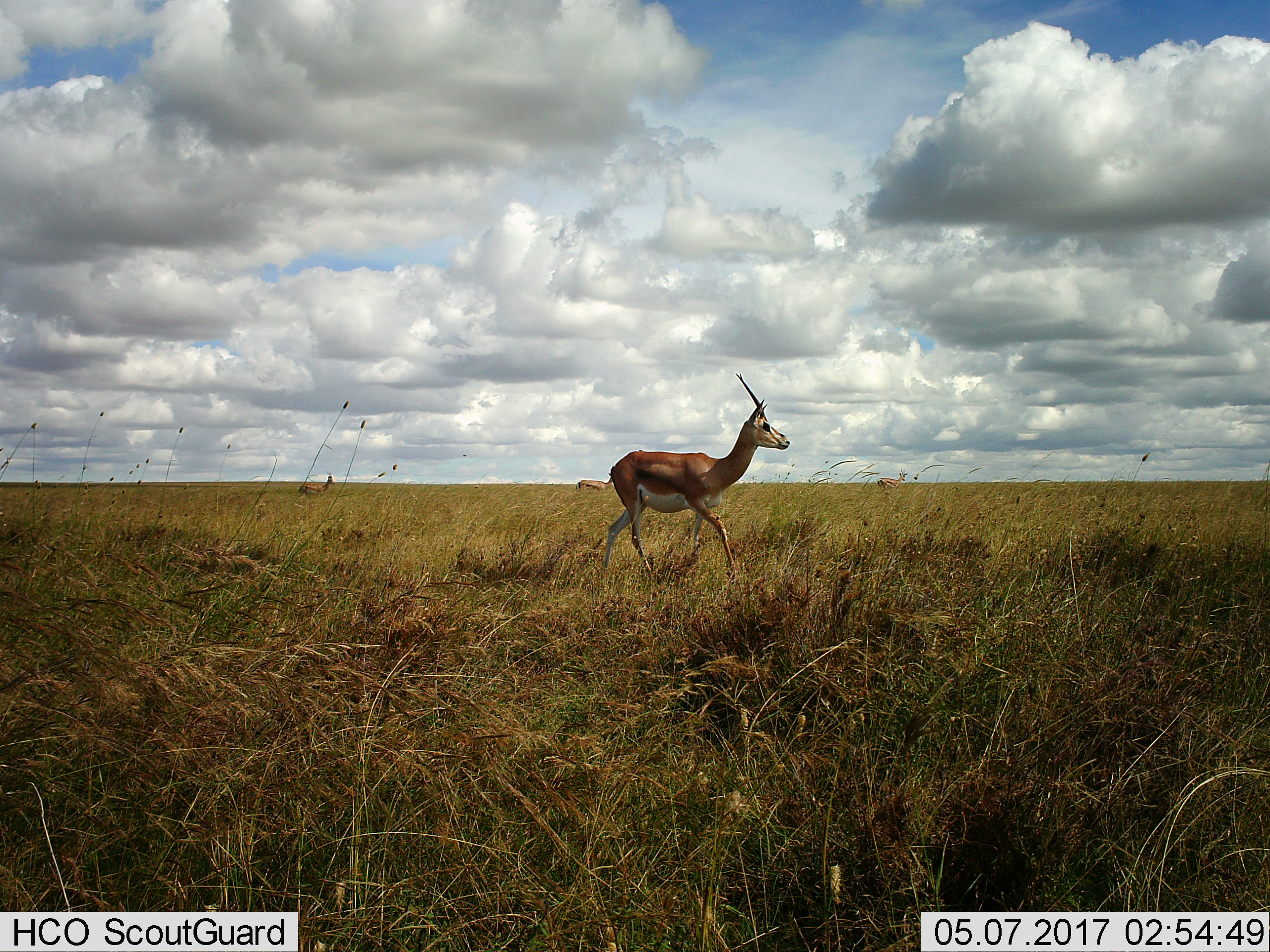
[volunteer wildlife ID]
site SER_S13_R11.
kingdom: Animalia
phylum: Chordata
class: Mammalia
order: Artiodactyla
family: Bovidae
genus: Nanger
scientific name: Nanger granti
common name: grant's gazelle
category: gazellegrants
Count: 1.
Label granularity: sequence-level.